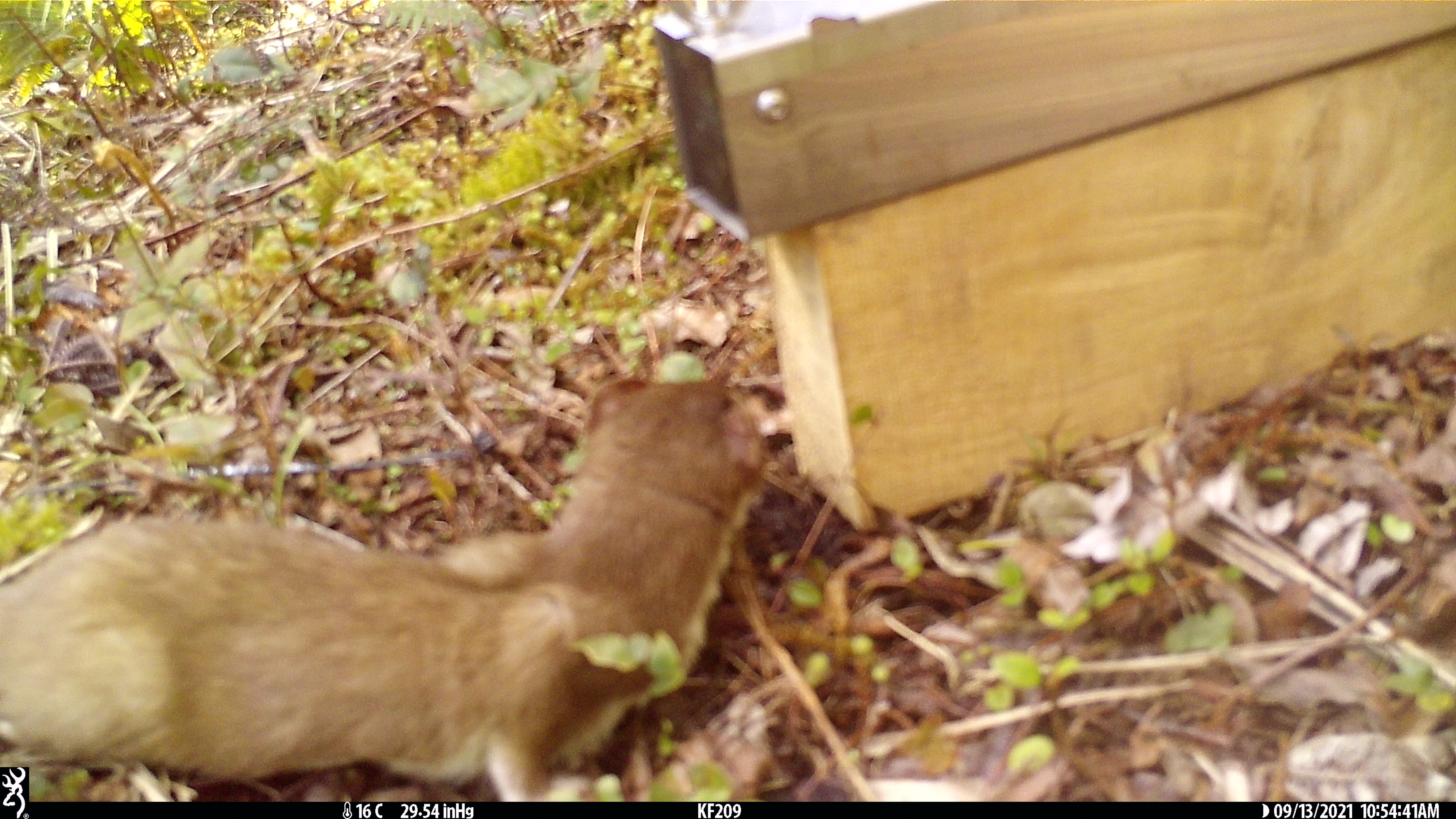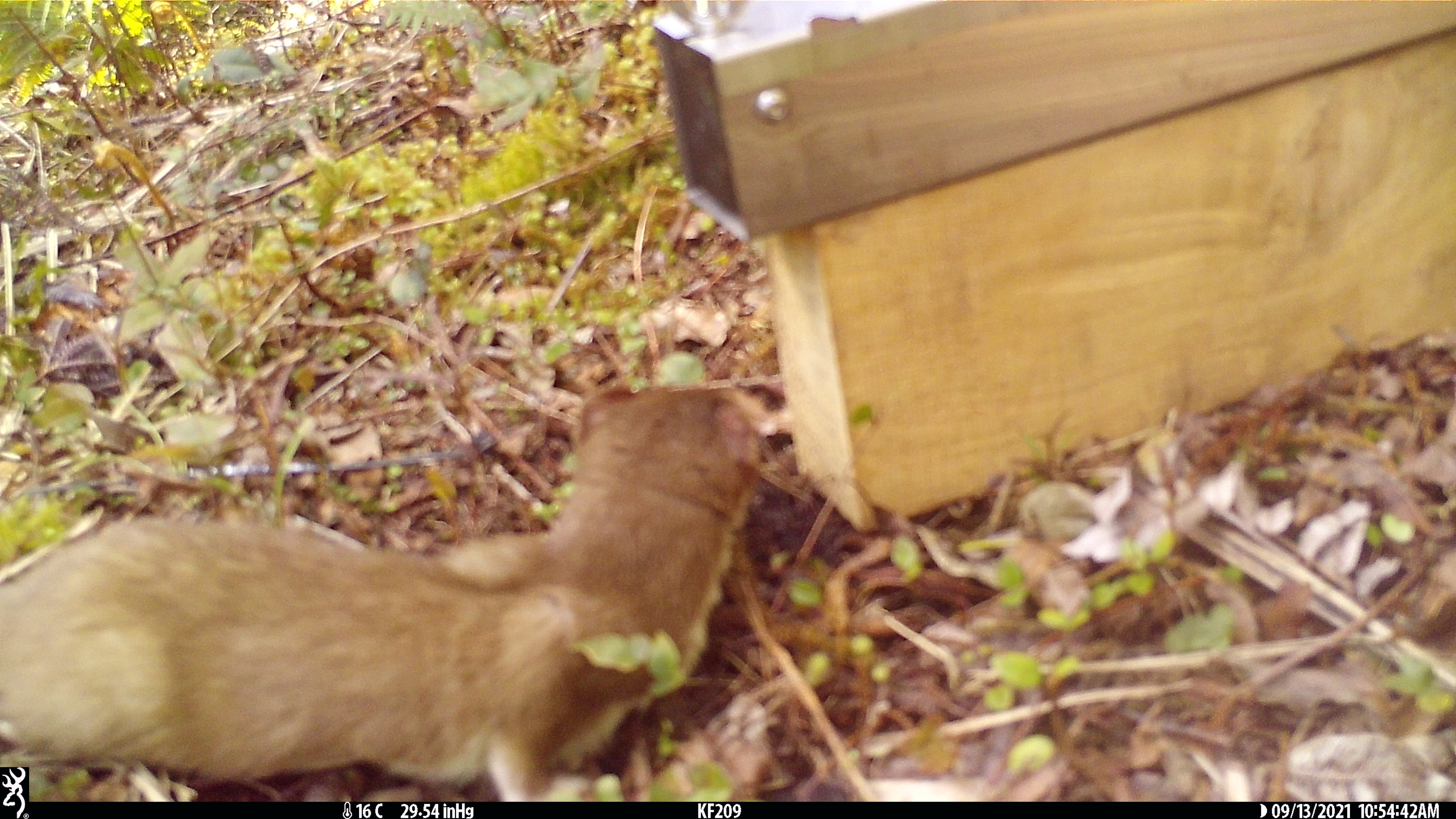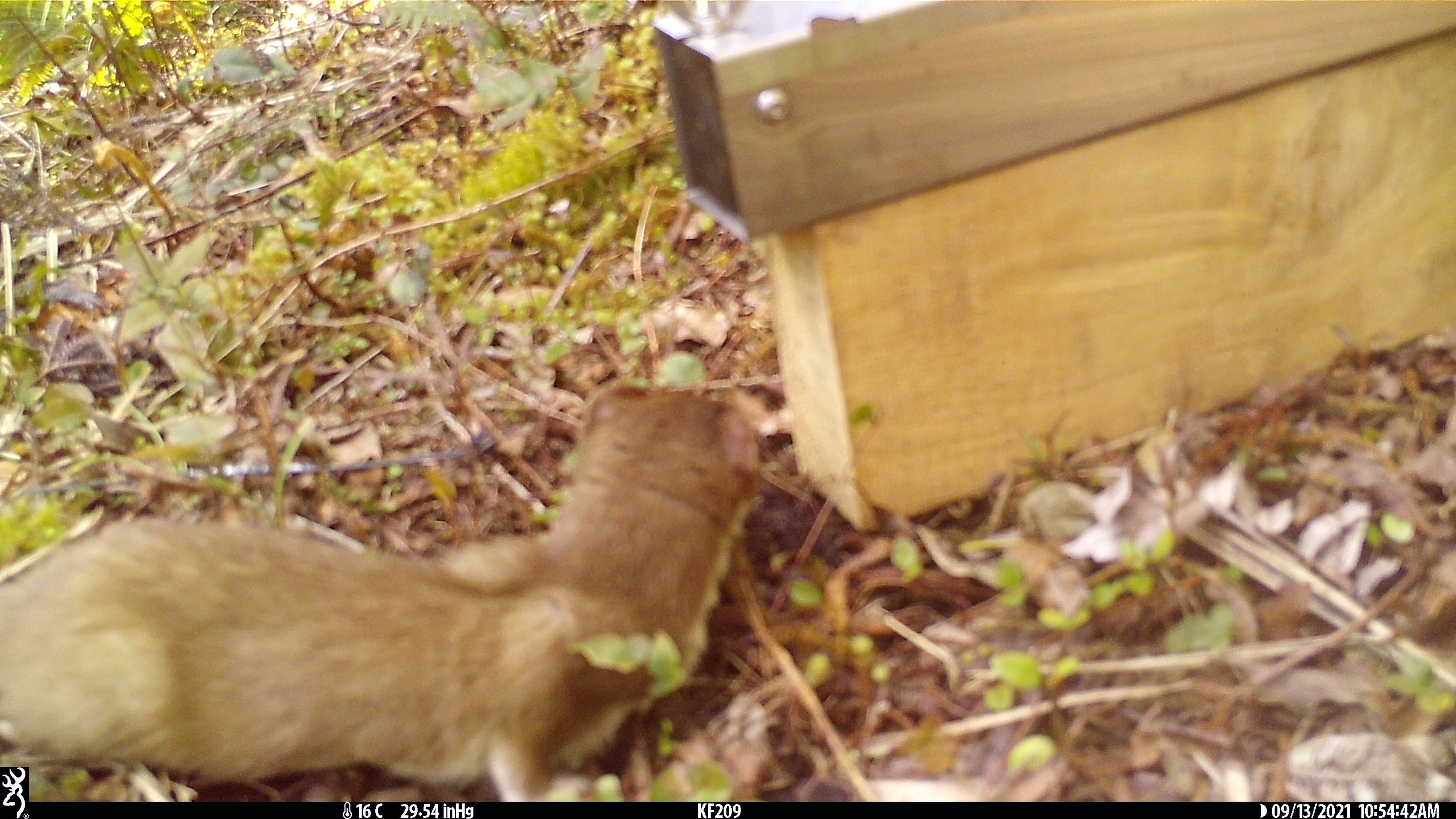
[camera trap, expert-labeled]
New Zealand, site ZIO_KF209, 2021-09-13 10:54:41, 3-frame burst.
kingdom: Animalia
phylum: Chordata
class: Mammalia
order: Carnivora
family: Mustelidae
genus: Mustela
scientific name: Mustela erminea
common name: stoat